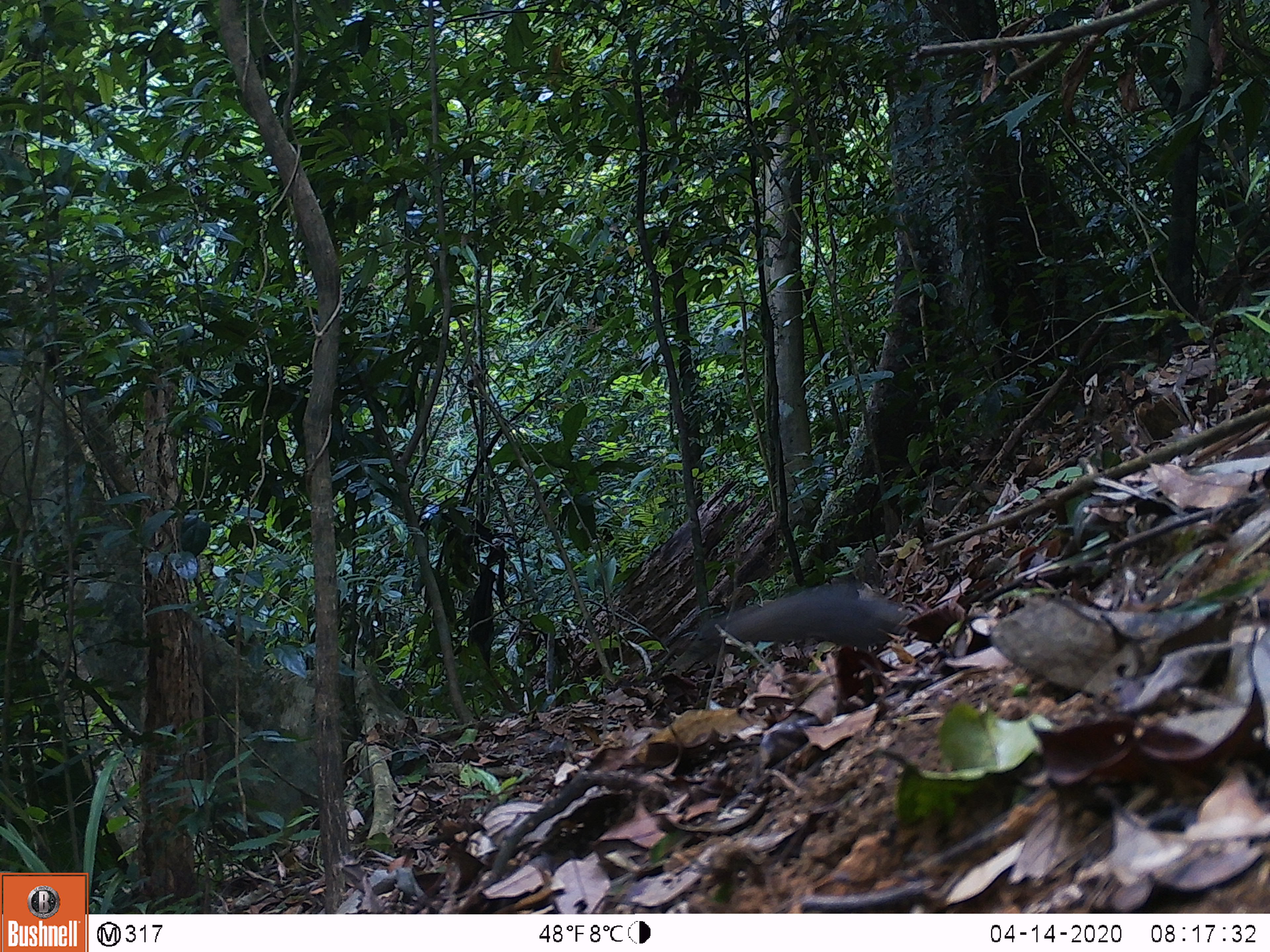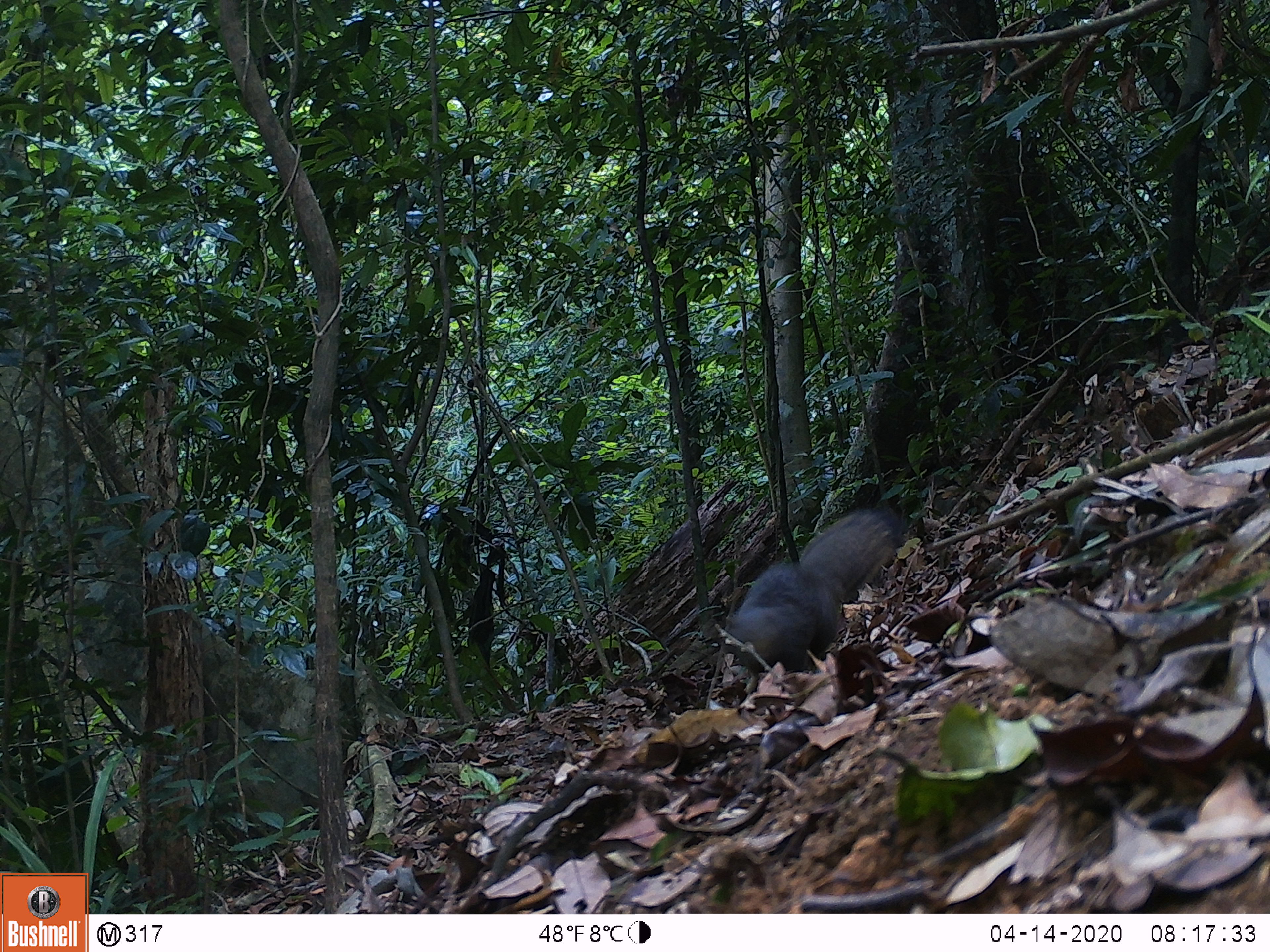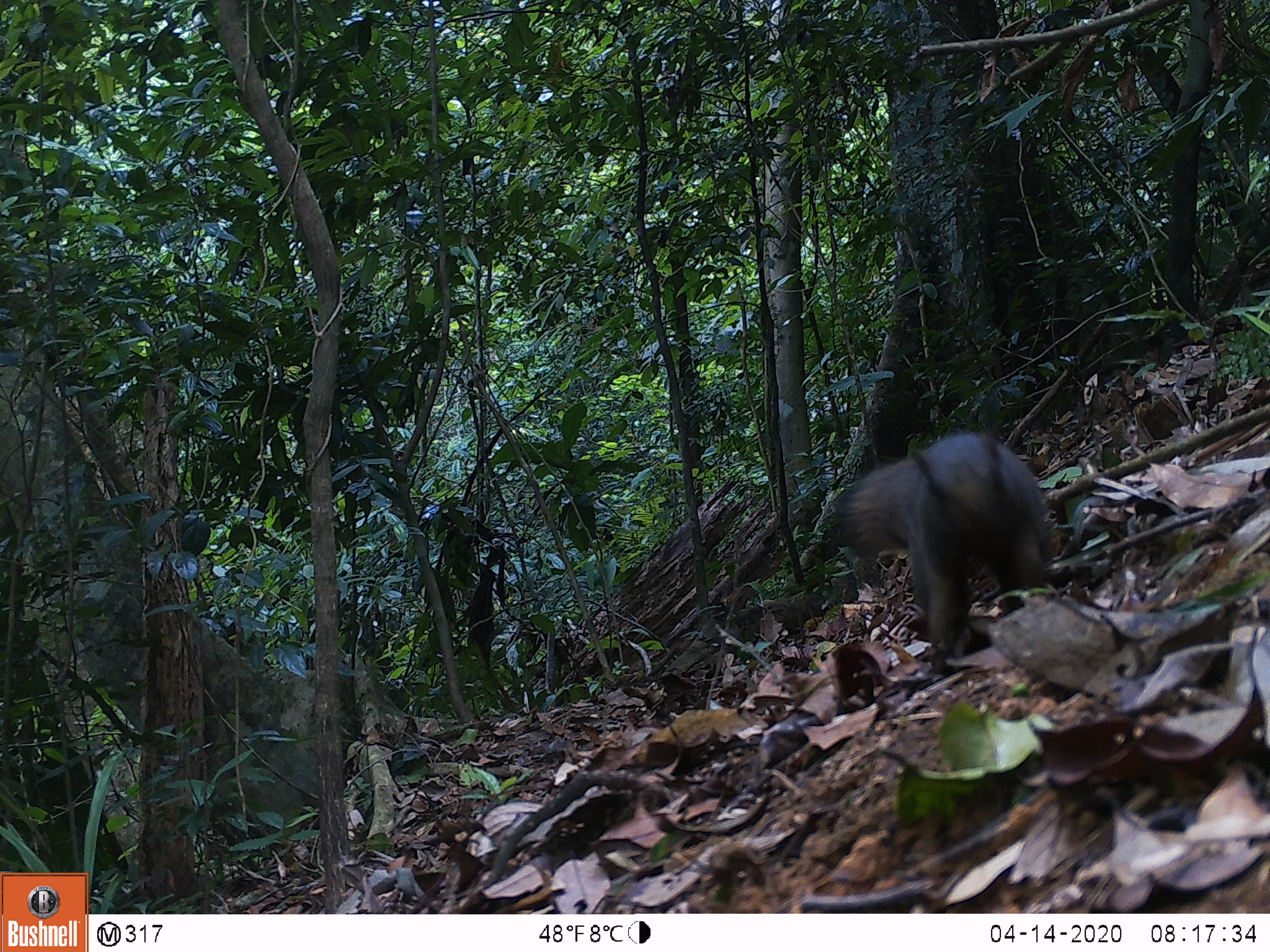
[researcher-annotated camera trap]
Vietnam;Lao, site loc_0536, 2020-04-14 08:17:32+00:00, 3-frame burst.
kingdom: Animalia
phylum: Chordata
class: Mammalia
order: Rodentia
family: Sciuridae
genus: Callosciurus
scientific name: Callosciurus erythraeus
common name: pallas's squirrel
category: pallass squirrel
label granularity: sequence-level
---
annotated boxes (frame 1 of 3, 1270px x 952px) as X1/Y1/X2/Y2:
pallass squirrel: 699/583/907/653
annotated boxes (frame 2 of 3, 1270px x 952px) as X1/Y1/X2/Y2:
pallass squirrel: 719/507/900/673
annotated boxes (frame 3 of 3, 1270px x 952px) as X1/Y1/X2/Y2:
pallass squirrel: 828/428/1054/665